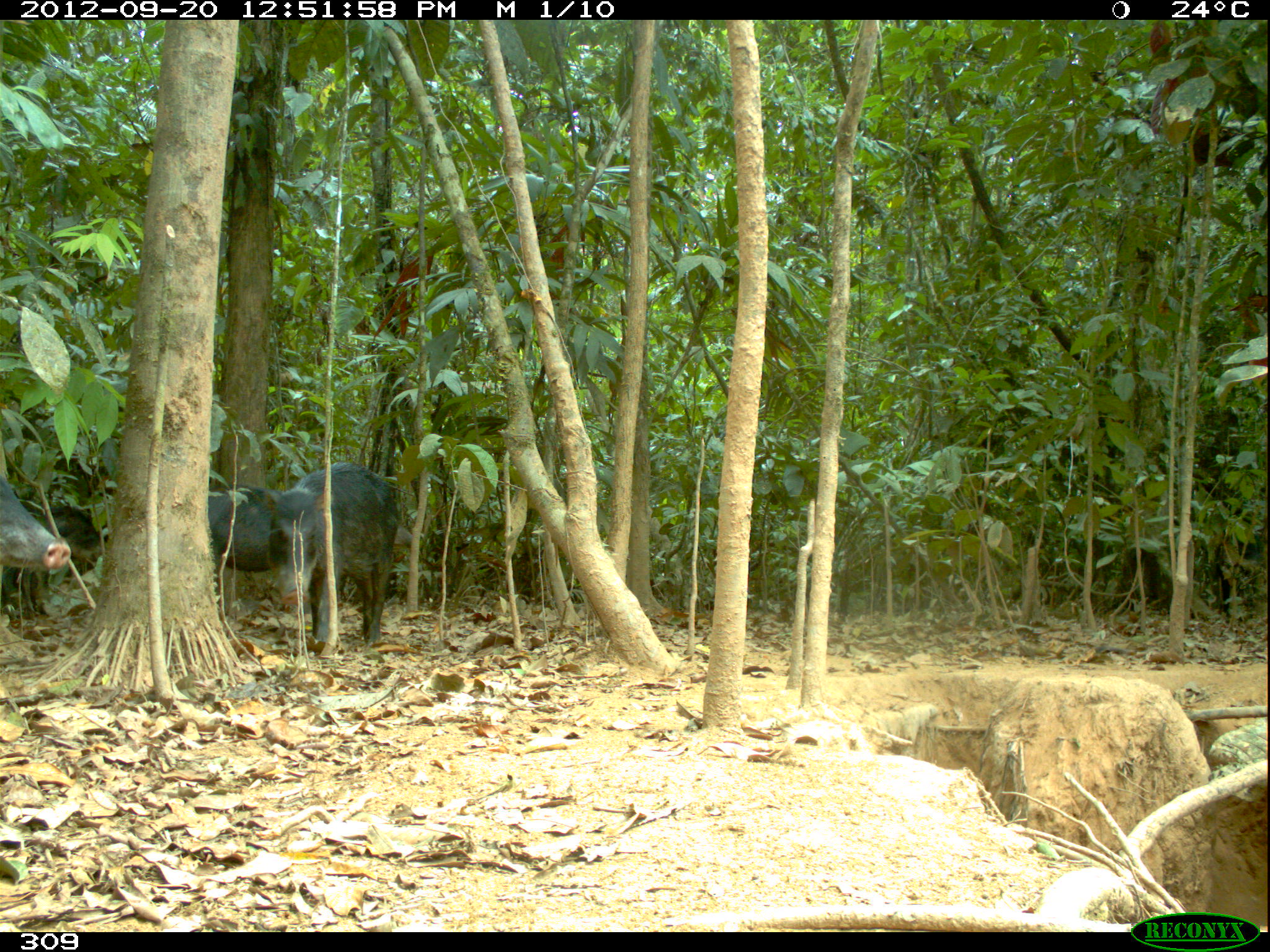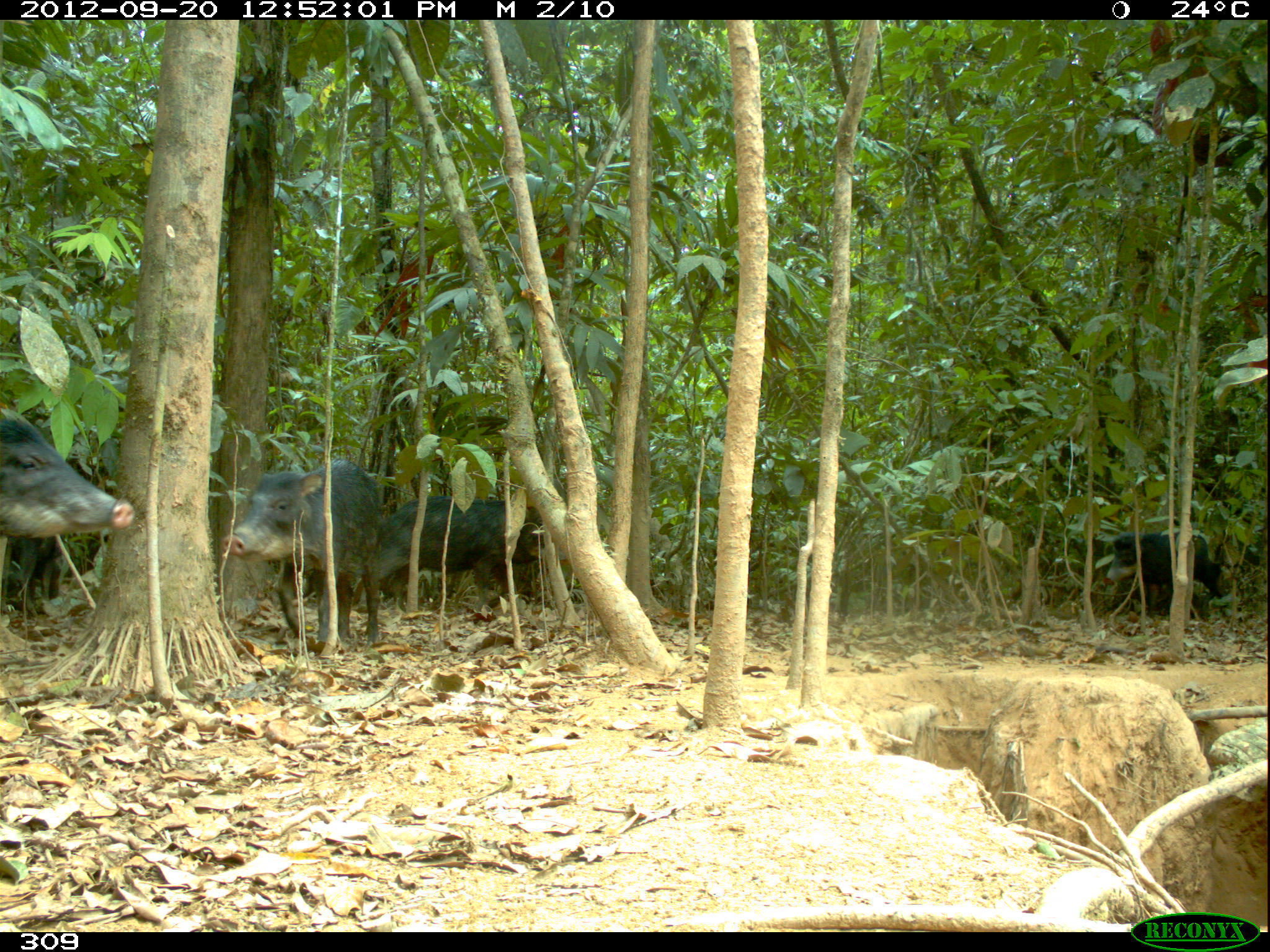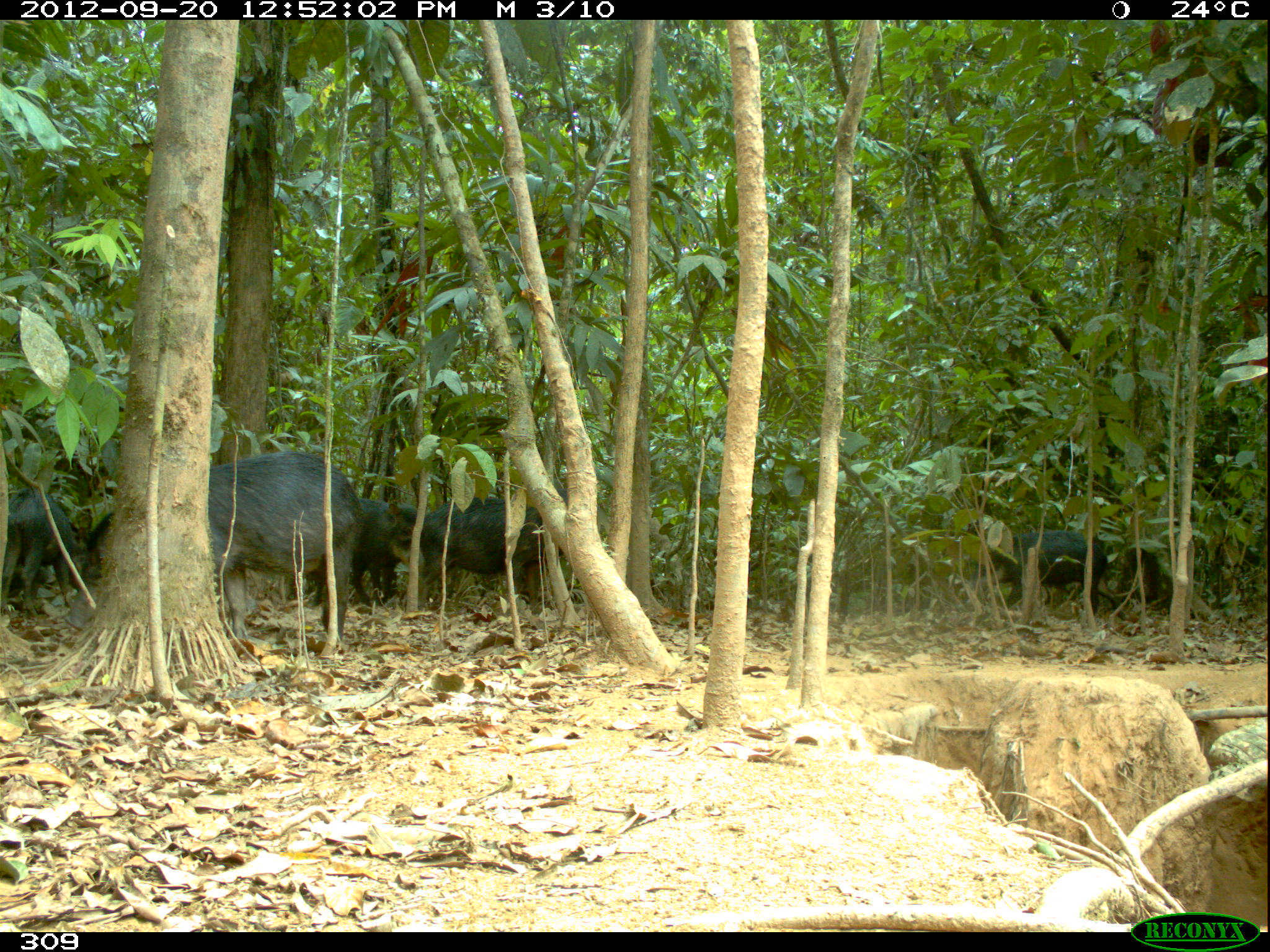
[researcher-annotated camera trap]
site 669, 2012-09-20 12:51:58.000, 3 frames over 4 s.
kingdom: Animalia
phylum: Chordata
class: Mammalia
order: Artiodactyla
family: Tayassuidae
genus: Tayassu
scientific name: Tayassu pecari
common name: white-lipped peccary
Tayassu pecari (white-lipped peccary).